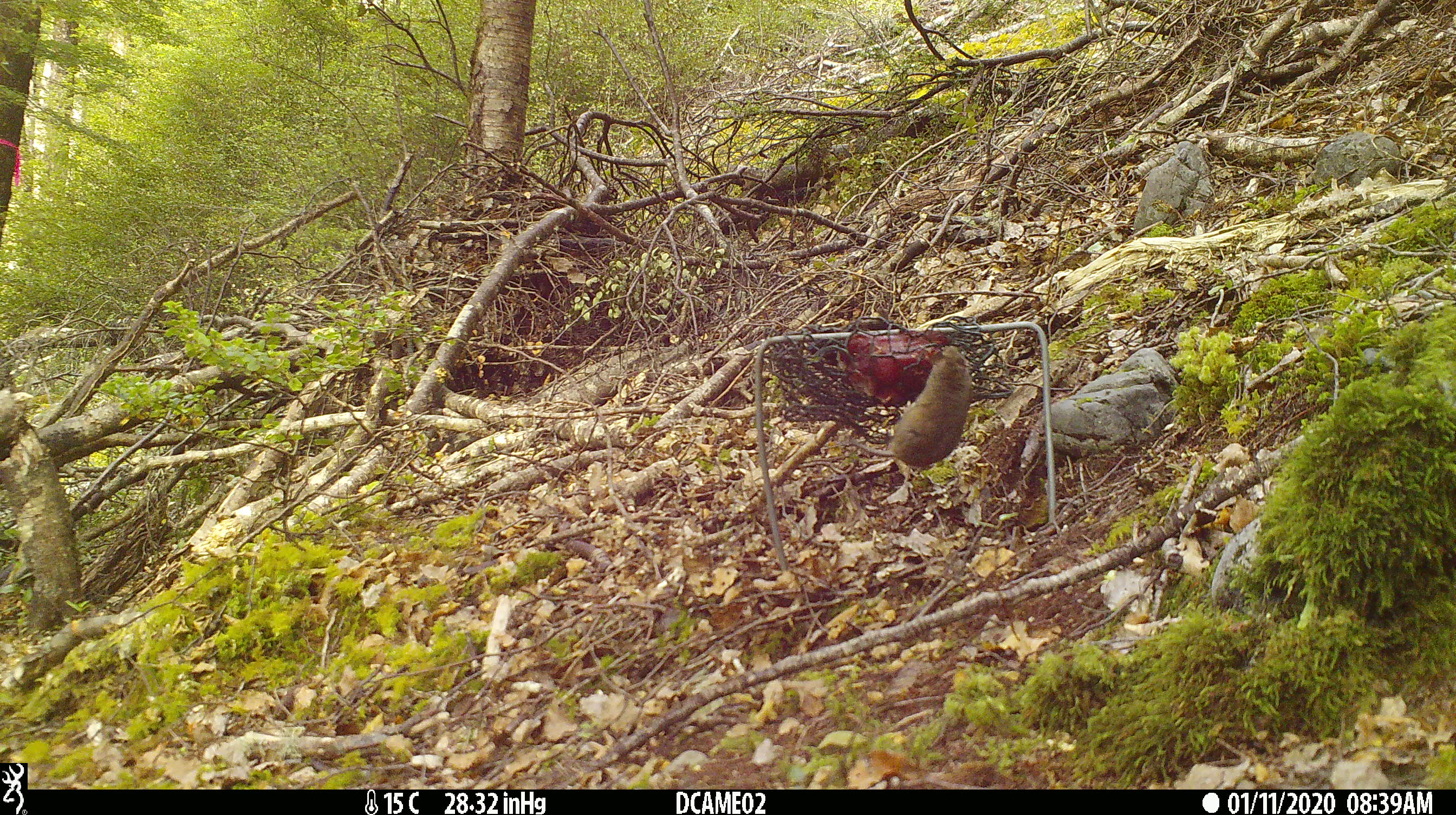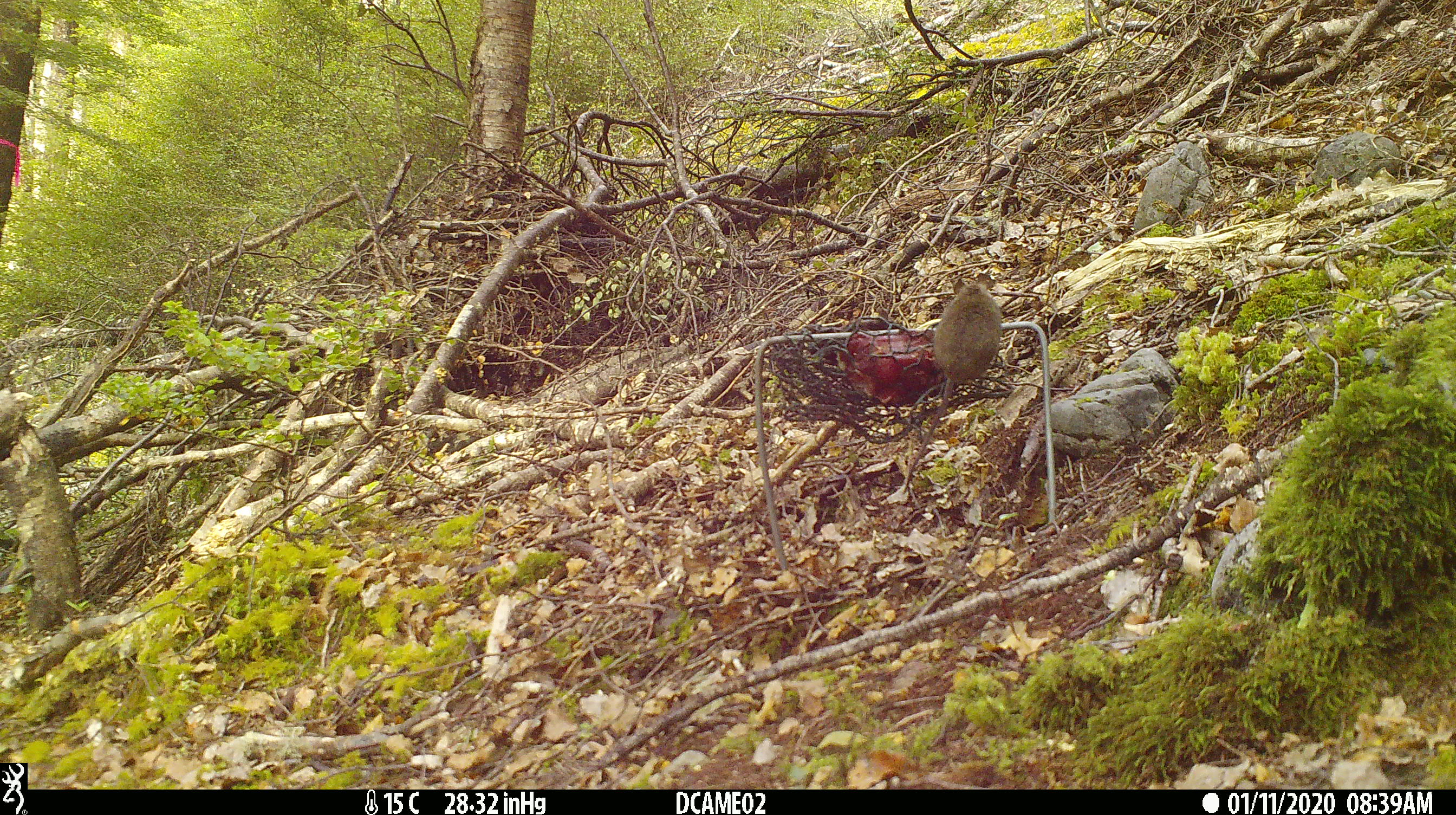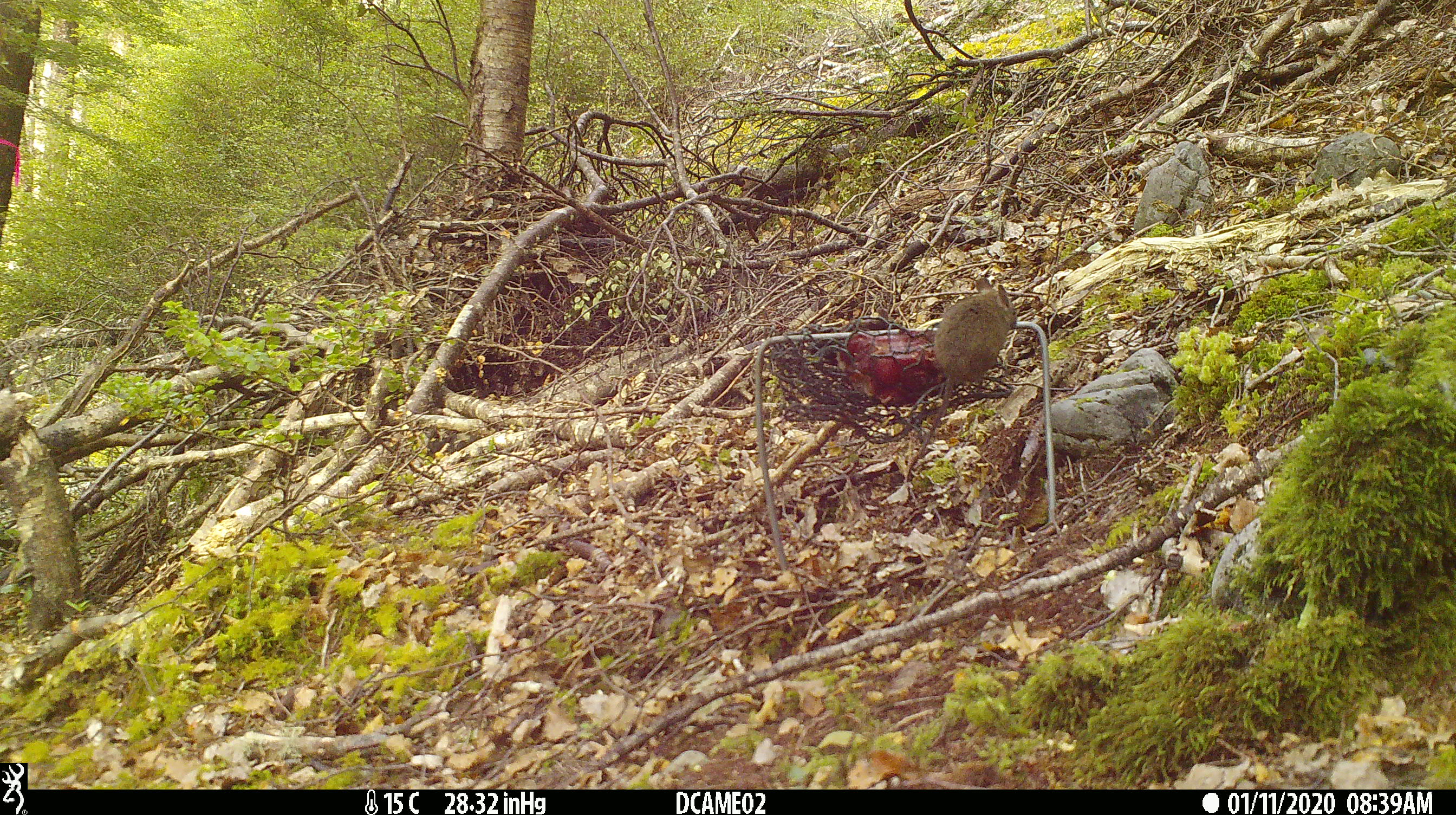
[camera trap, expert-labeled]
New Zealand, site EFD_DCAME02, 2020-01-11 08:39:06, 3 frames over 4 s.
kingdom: Animalia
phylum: Chordata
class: Mammalia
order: Rodentia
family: Muridae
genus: Mus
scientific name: Mus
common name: mouse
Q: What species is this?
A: Mouse (Mus).